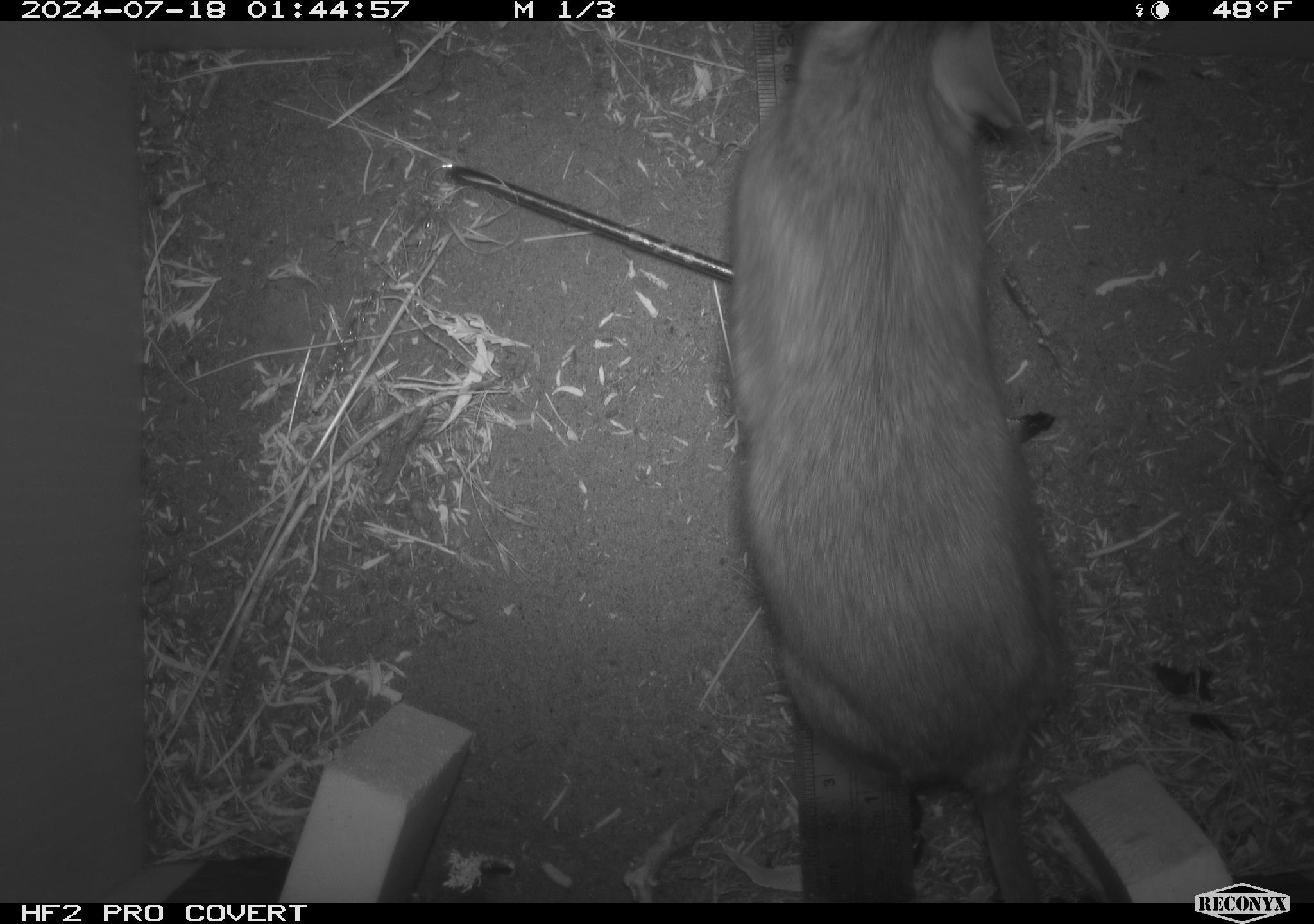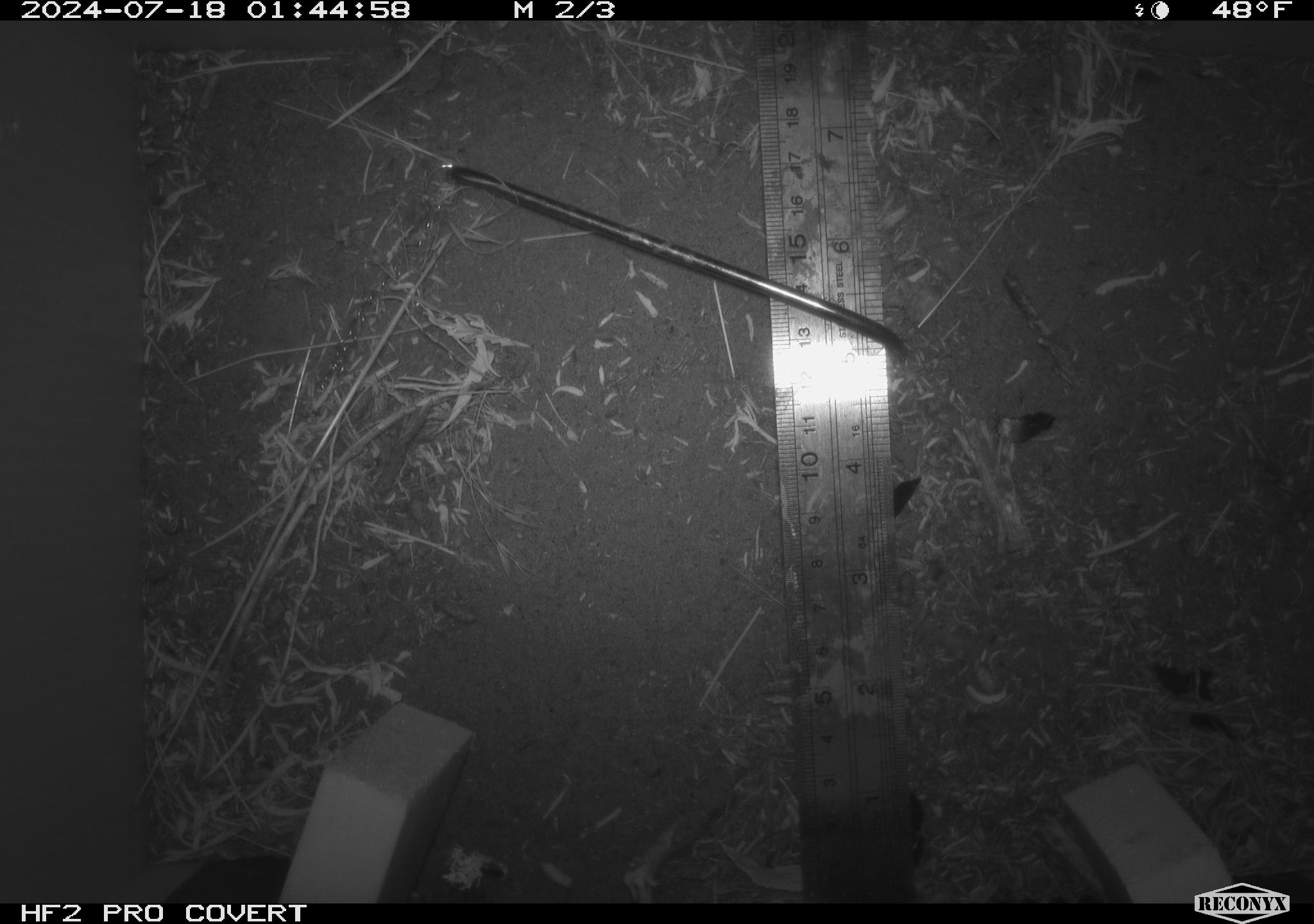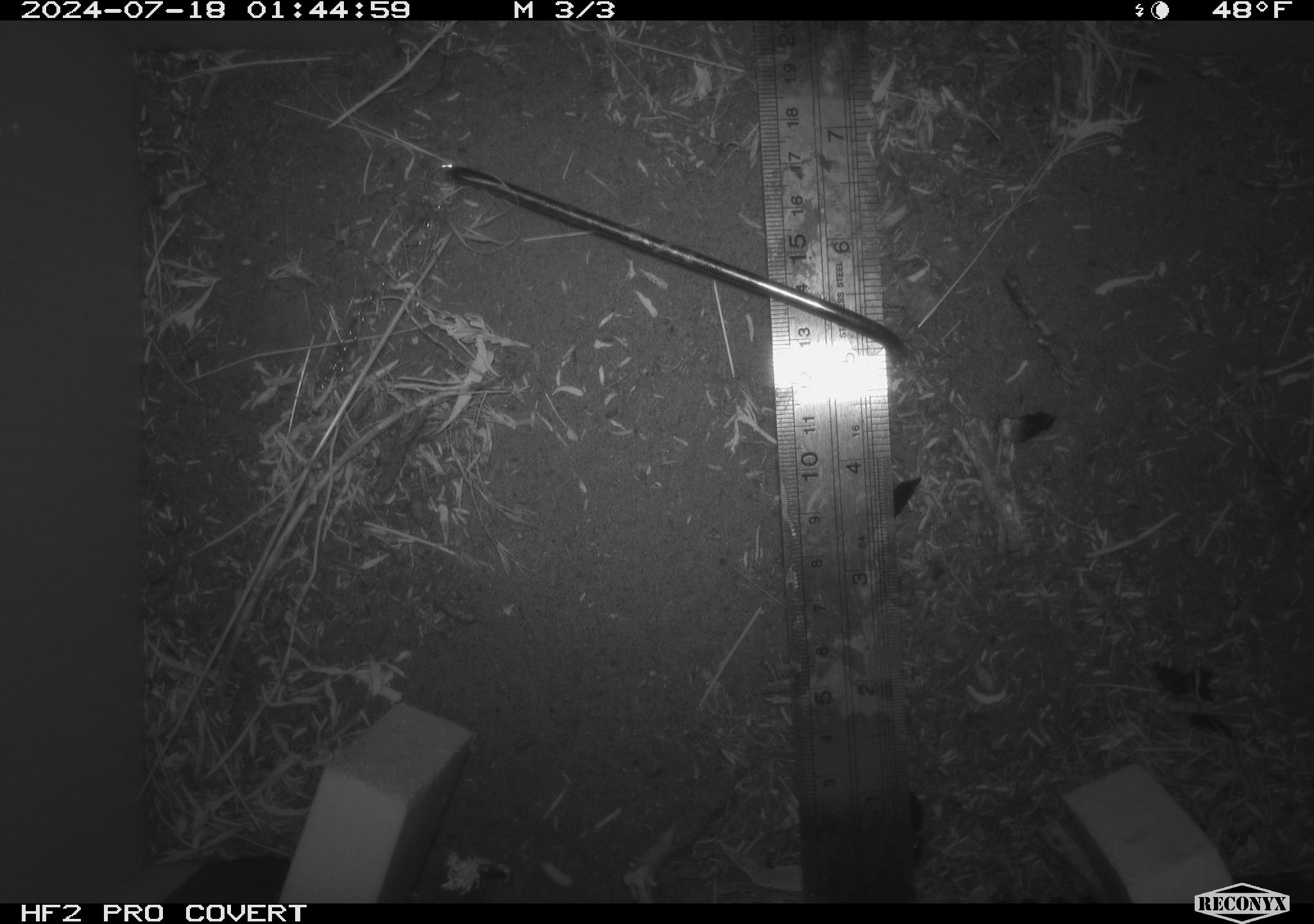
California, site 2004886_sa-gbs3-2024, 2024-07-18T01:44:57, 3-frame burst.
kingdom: Animalia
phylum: Chordata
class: Mammalia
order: Rodentia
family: Cricetidae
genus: Neotoma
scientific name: Neotoma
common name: pack rat or woodrat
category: neotoma species